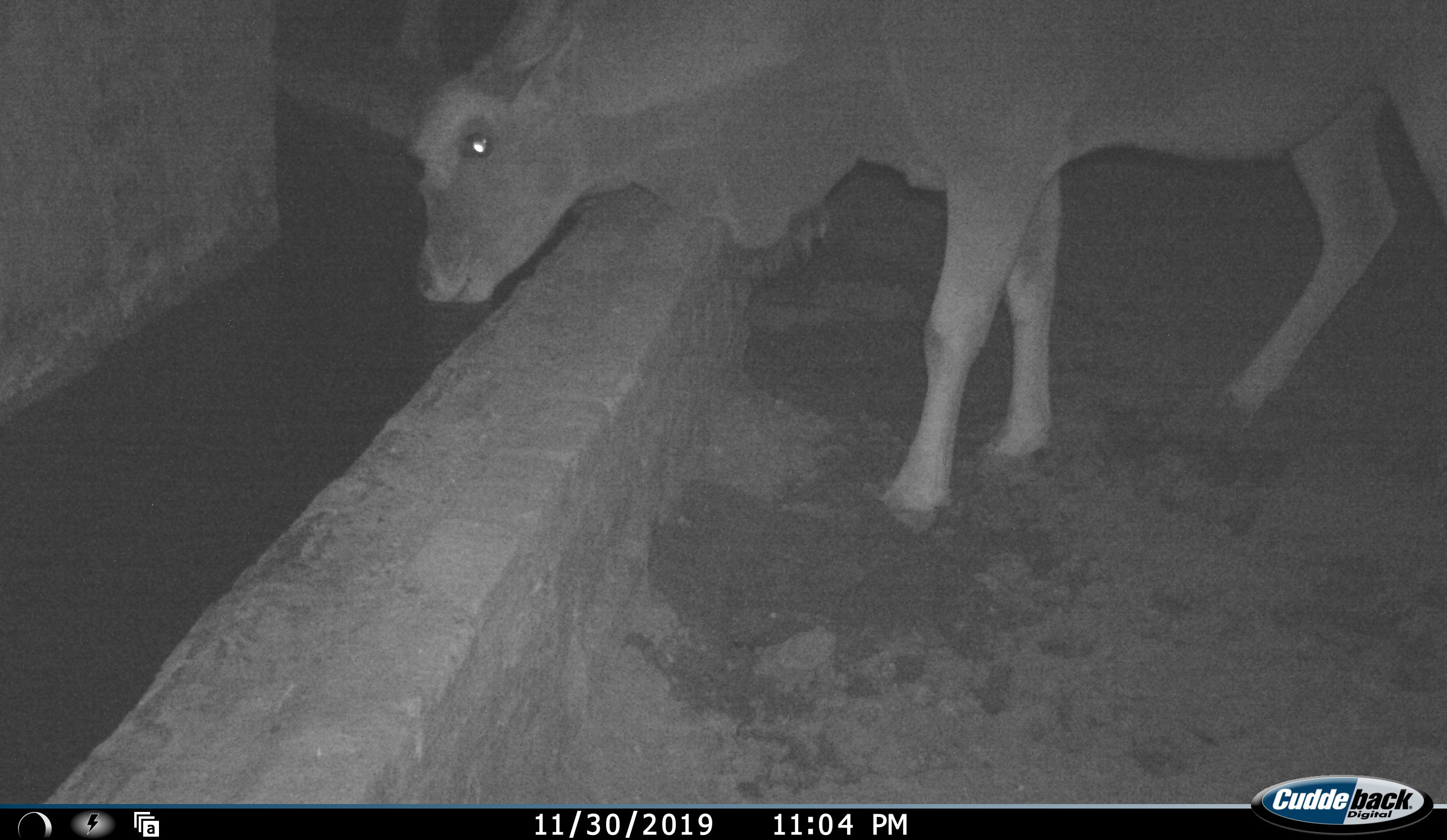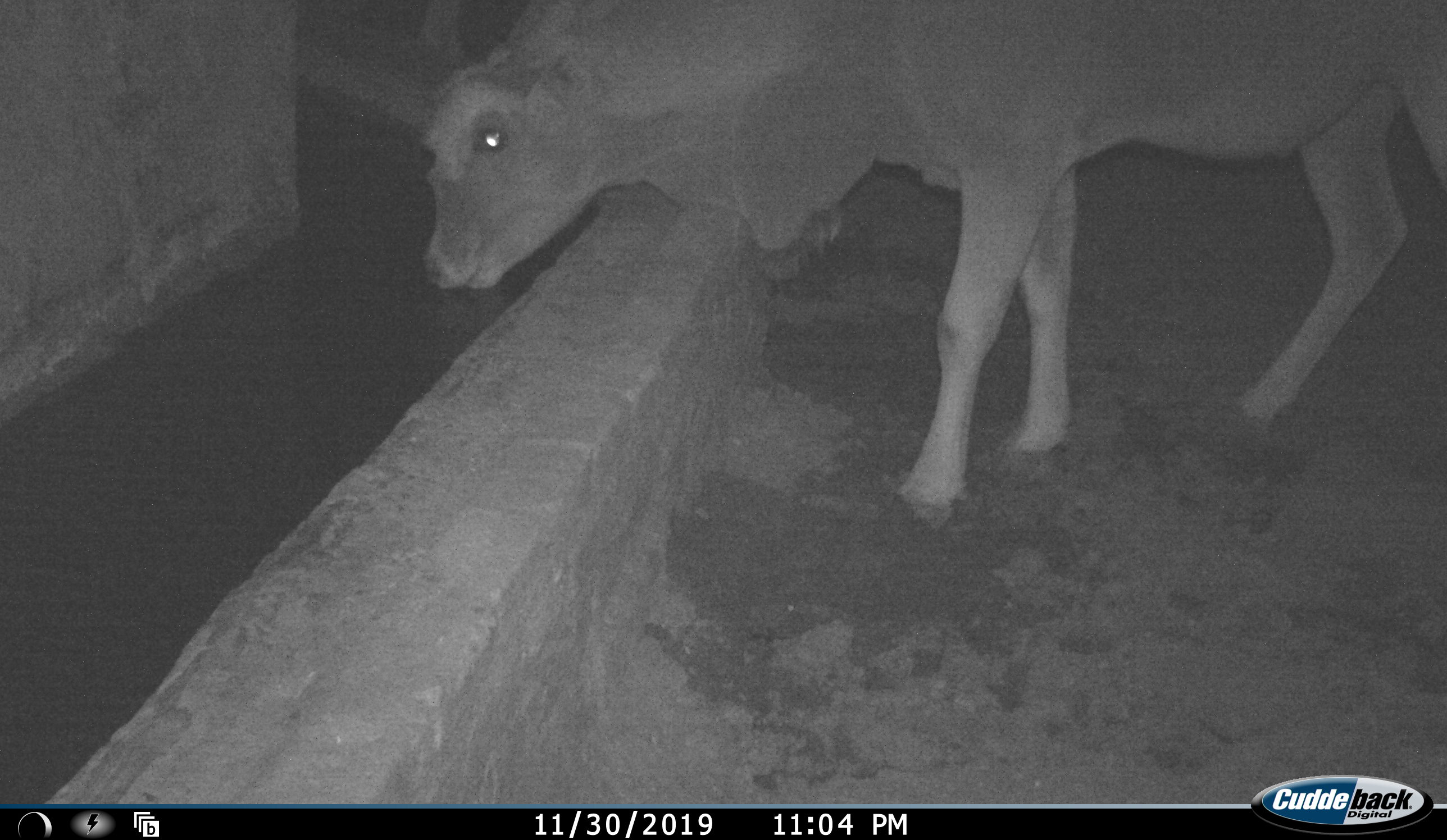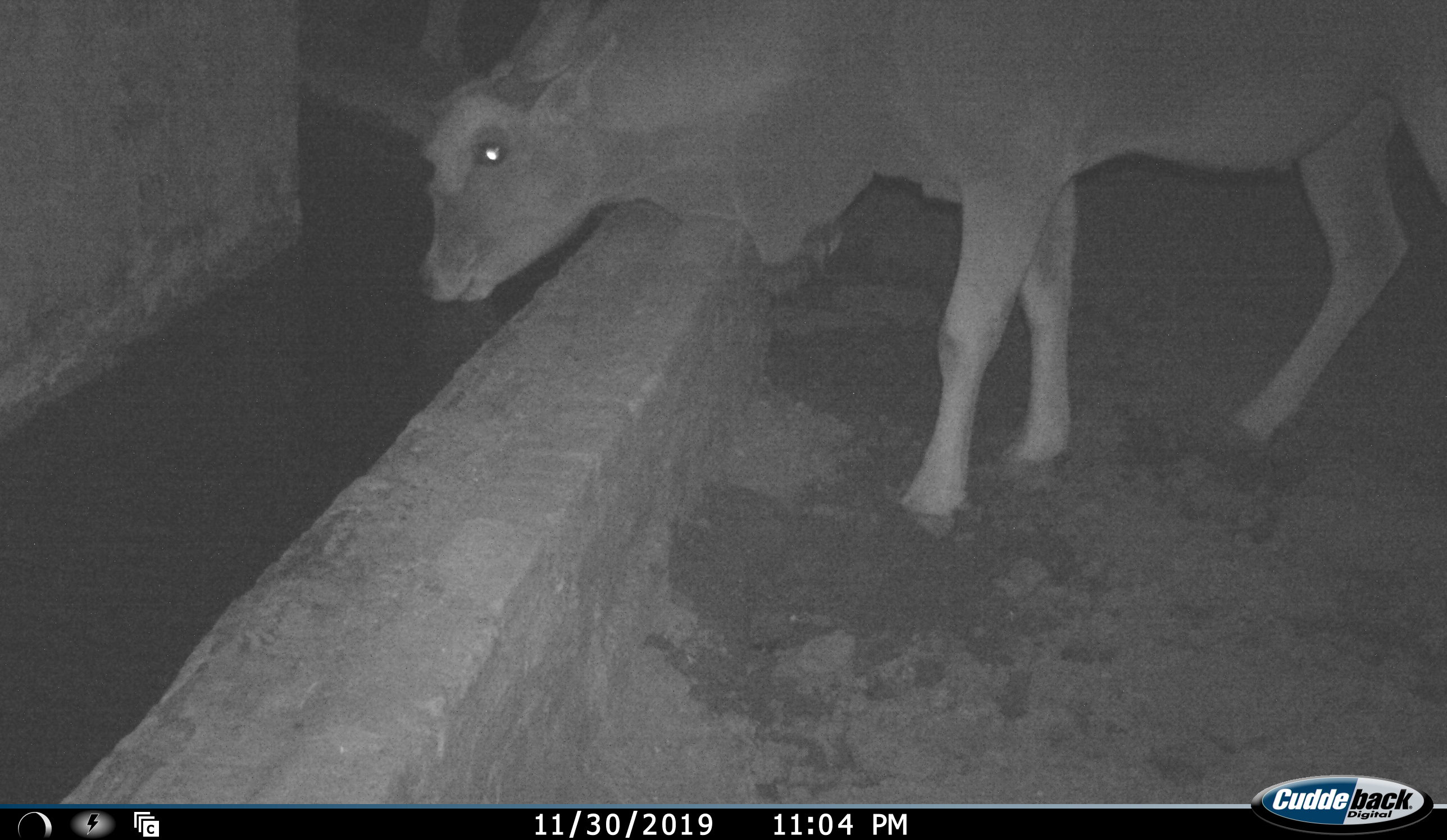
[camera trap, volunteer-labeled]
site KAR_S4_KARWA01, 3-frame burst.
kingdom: Animalia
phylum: Chordata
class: Mammalia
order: Artiodactyla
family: Bovidae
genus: Tragelaphus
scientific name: Tragelaphus oryx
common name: eland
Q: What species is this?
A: Eland (Tragelaphus oryx).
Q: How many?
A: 1.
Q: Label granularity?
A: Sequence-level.